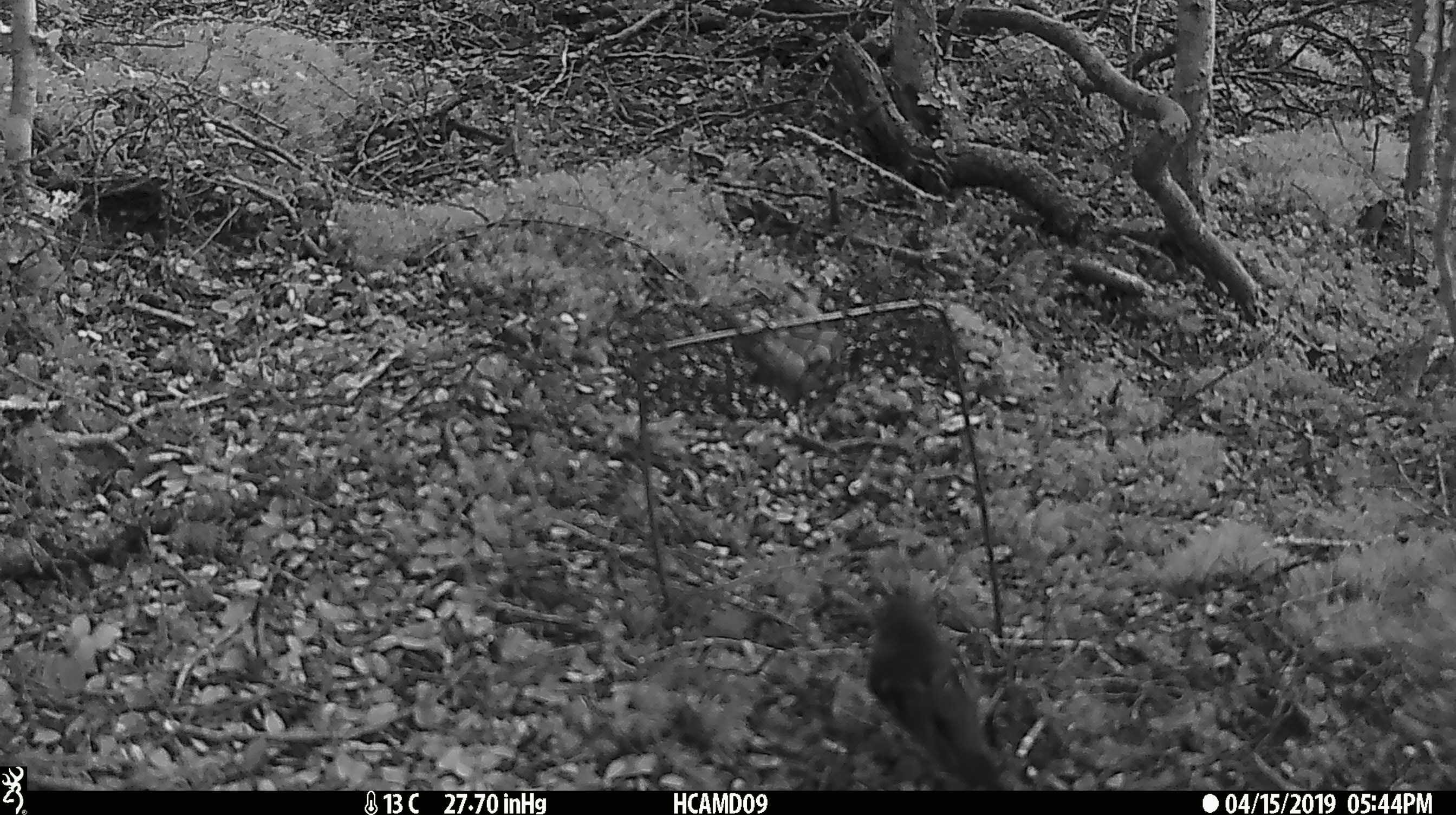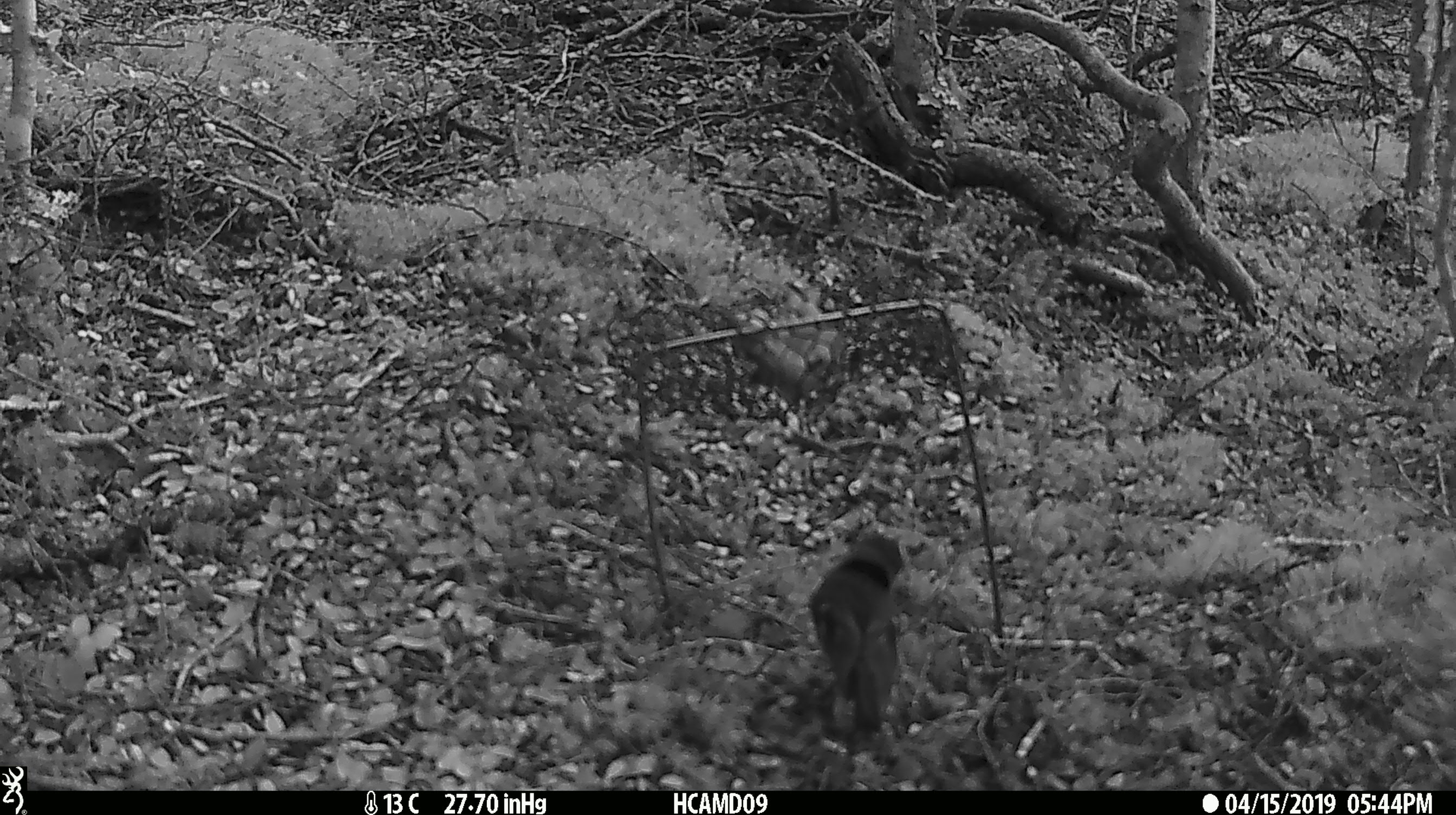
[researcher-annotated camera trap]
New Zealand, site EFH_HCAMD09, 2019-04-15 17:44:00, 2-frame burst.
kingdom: Animalia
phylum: Chordata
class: Aves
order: Passeriformes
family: Petroicidae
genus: Petroica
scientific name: Petroica macrocephala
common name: tomtit